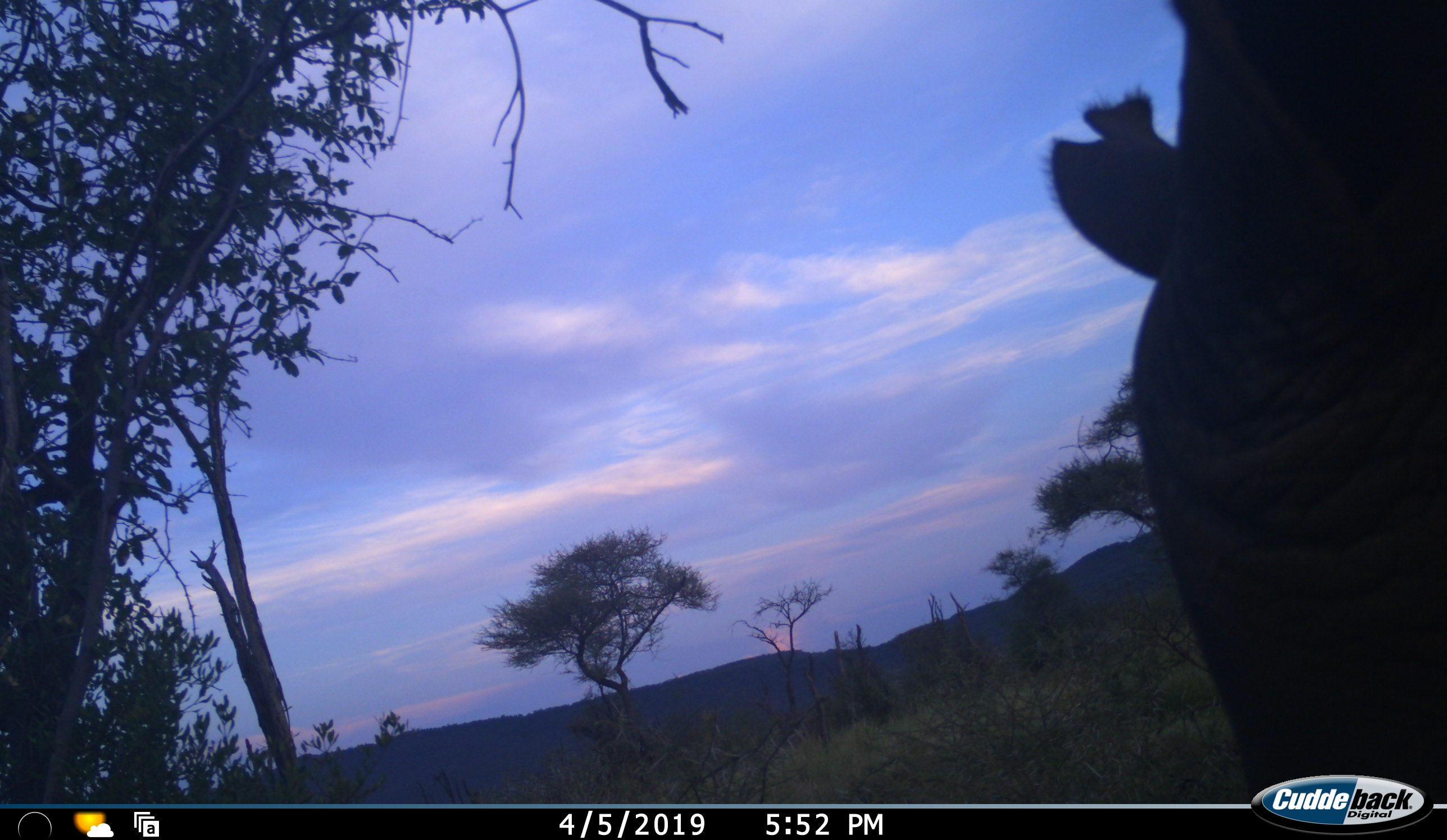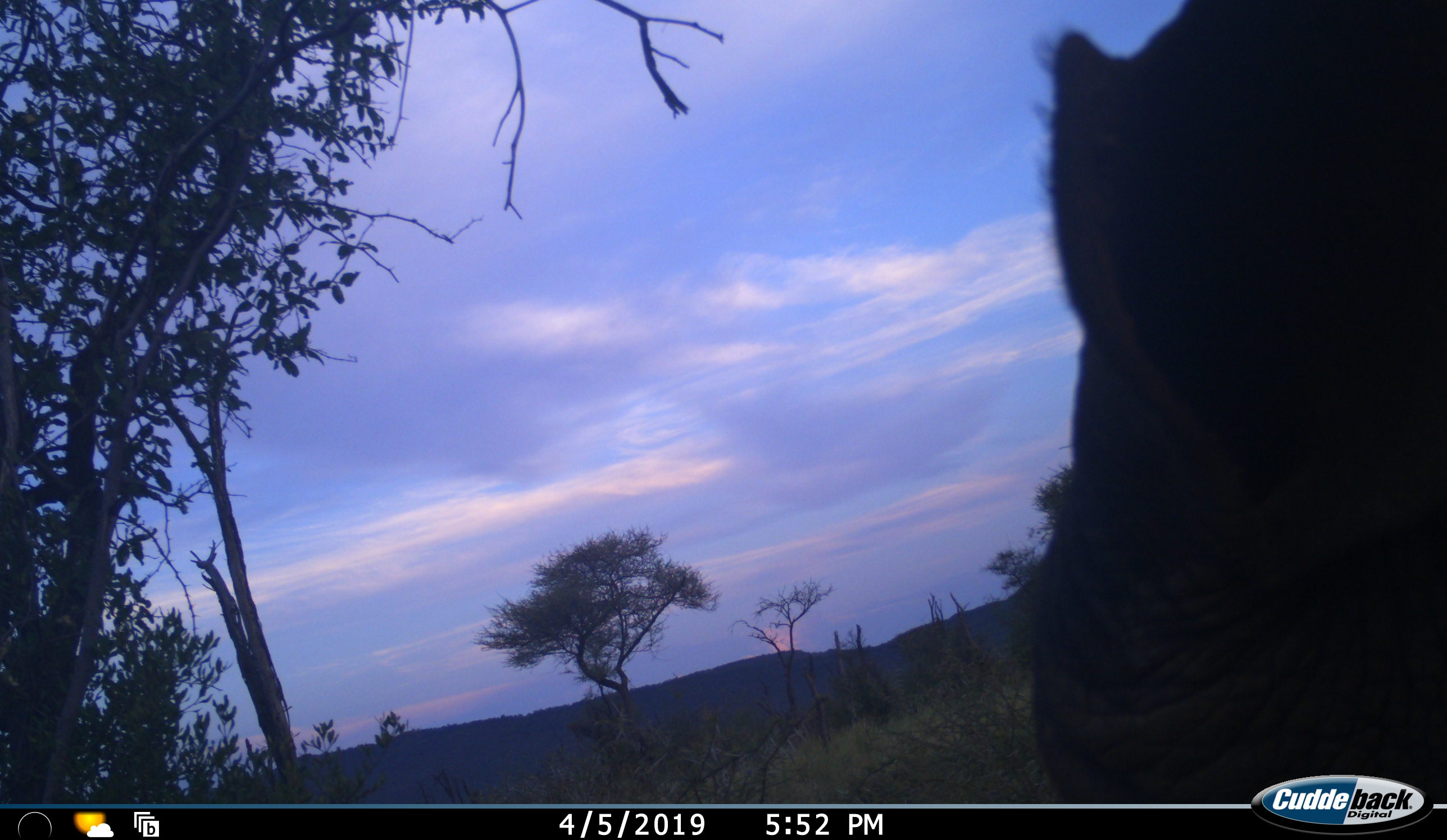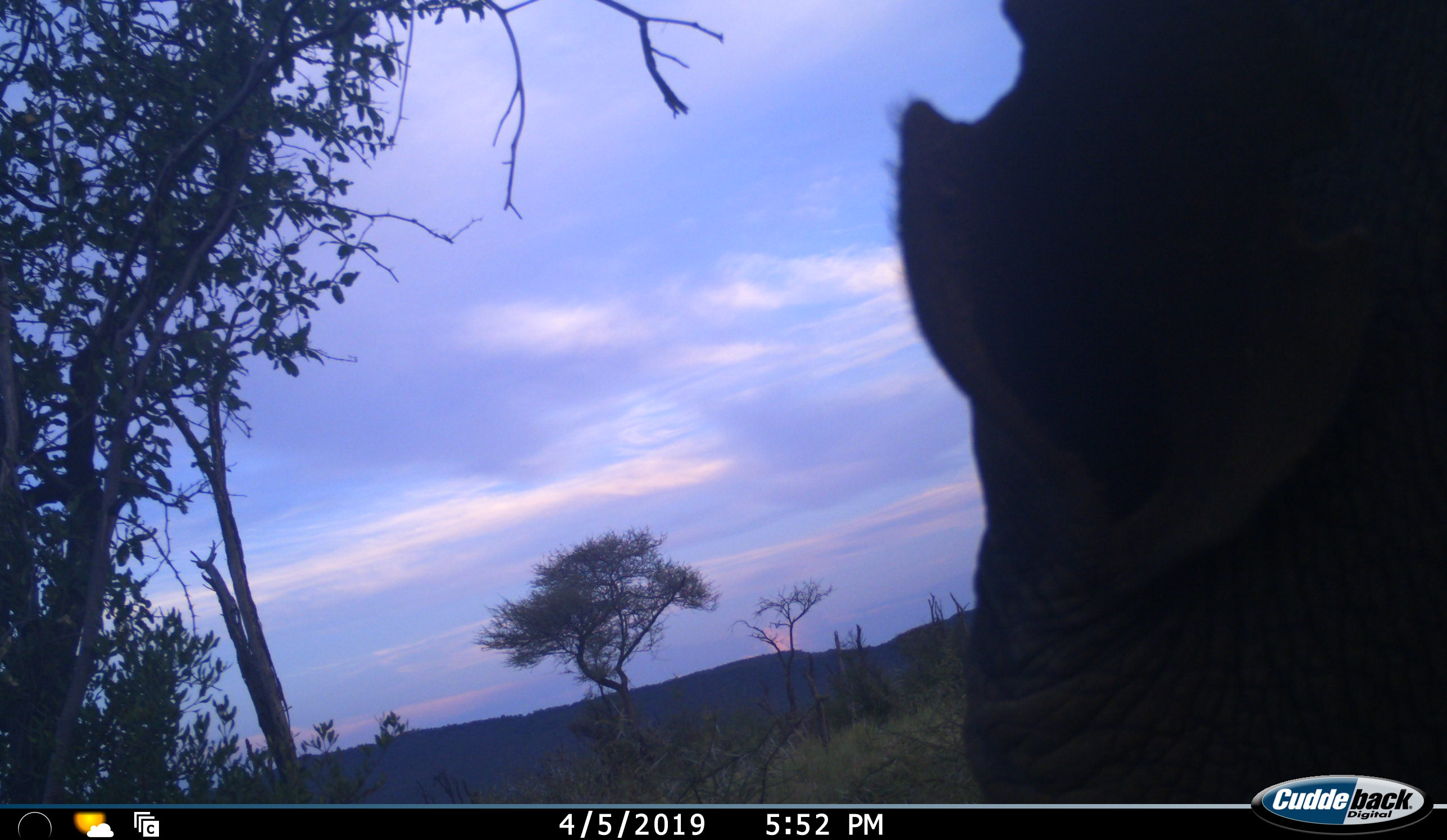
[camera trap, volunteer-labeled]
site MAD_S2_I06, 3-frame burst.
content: unidentified animal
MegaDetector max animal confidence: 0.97